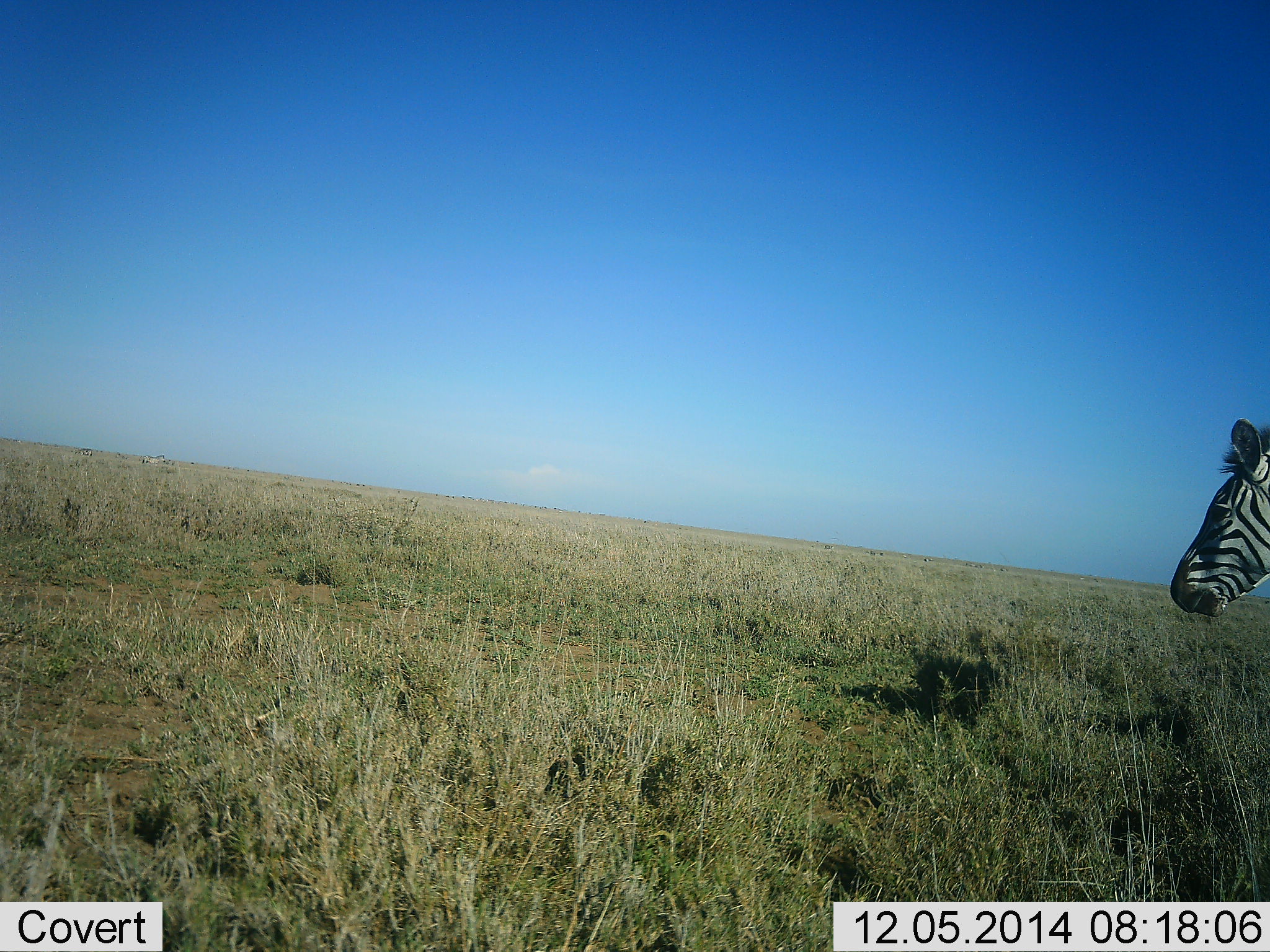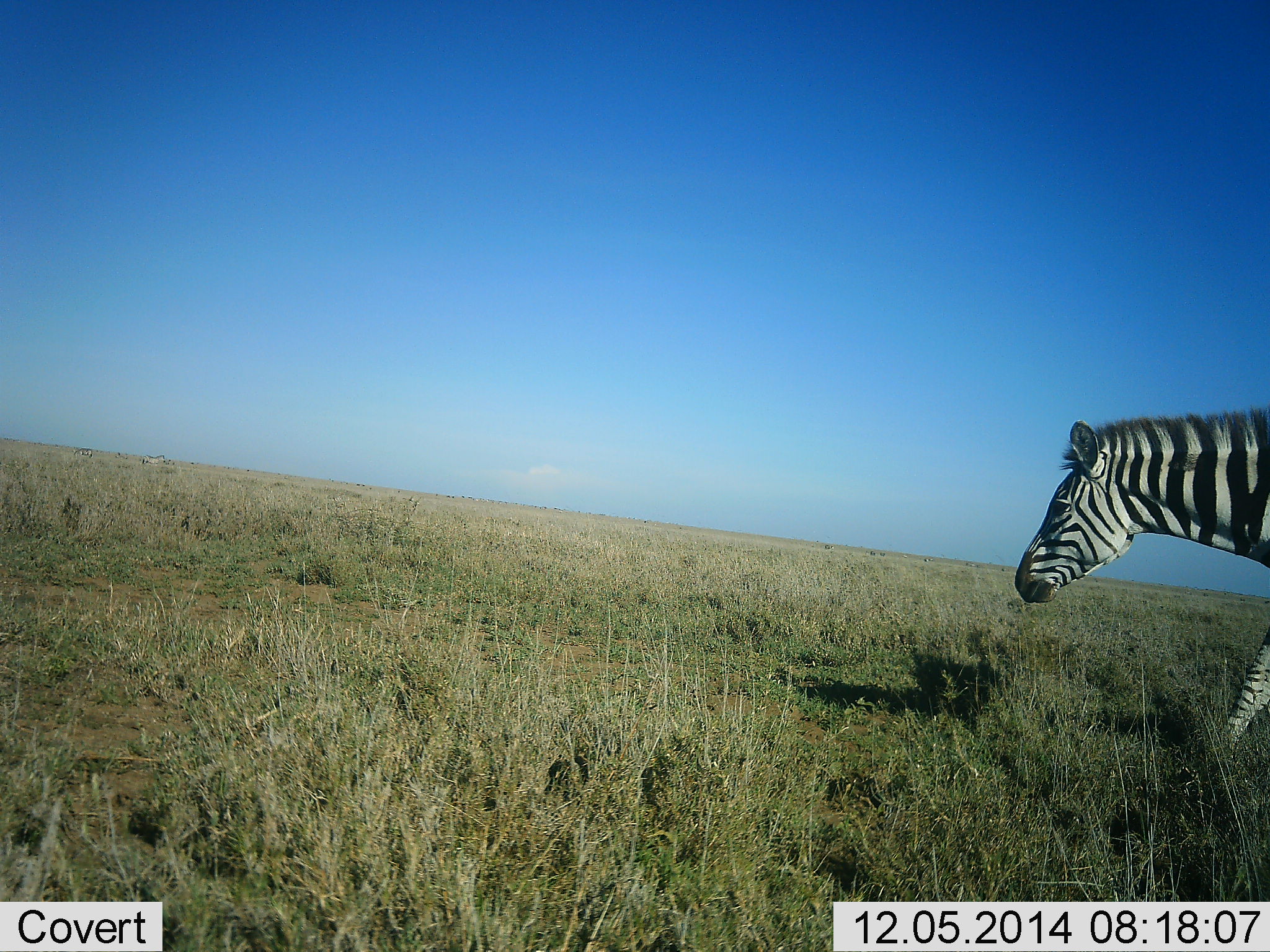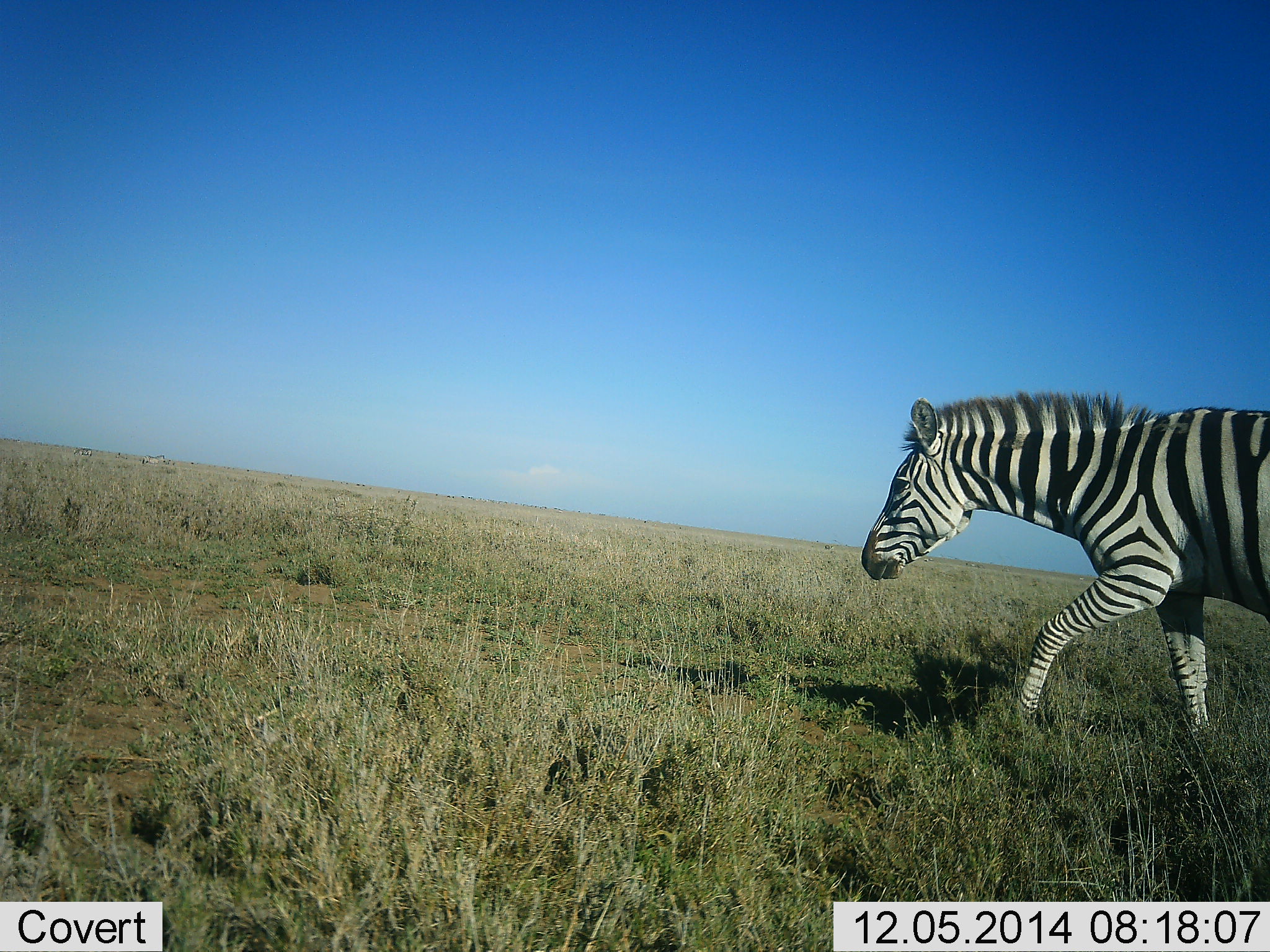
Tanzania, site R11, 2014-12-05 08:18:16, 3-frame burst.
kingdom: Animalia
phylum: Chordata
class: Mammalia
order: Perissodactyla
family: Equidae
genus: Equus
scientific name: Equus quagga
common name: plains zebra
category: zebra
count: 1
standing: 20%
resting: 0%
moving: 90%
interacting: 0%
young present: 0%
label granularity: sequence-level